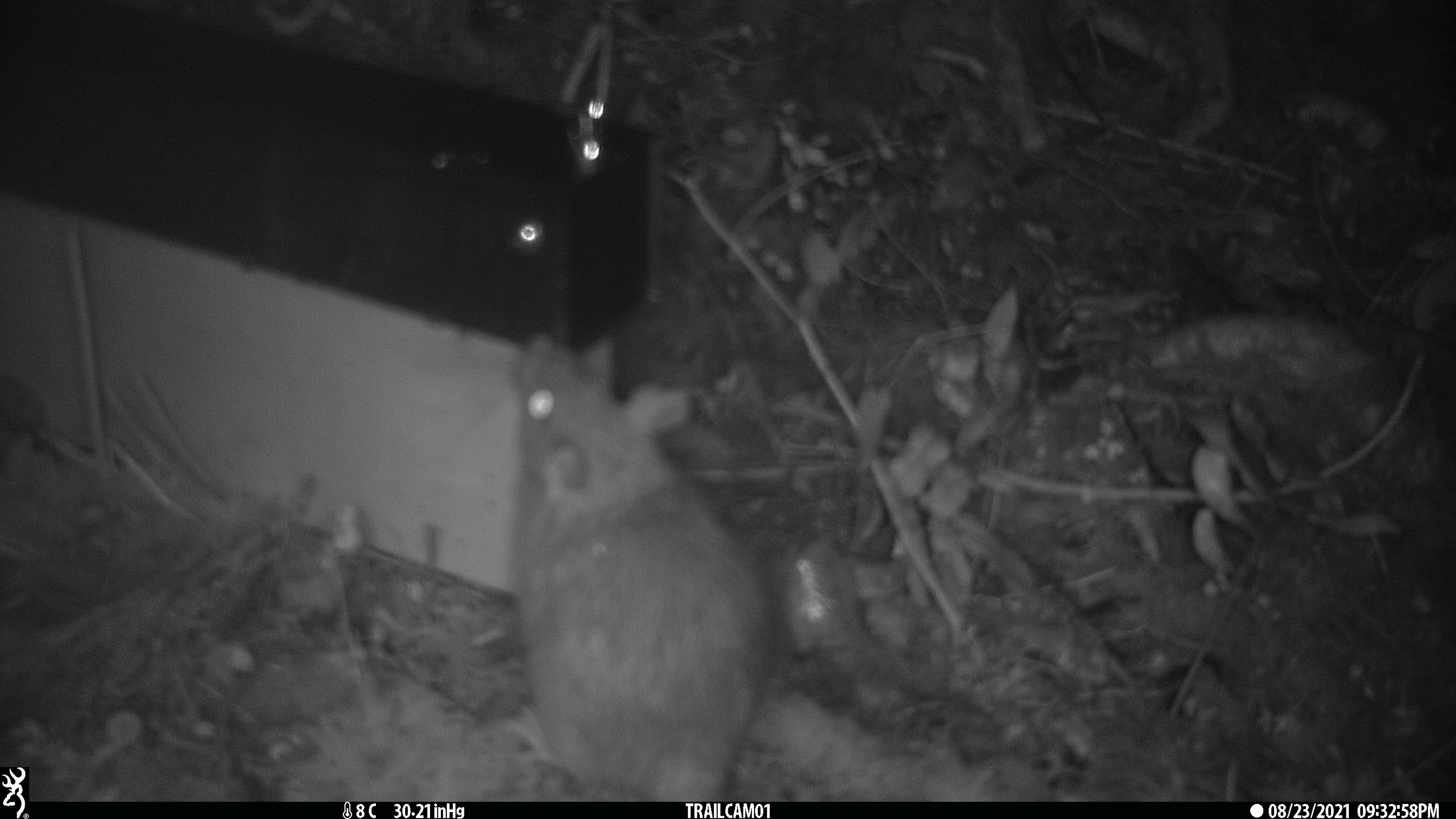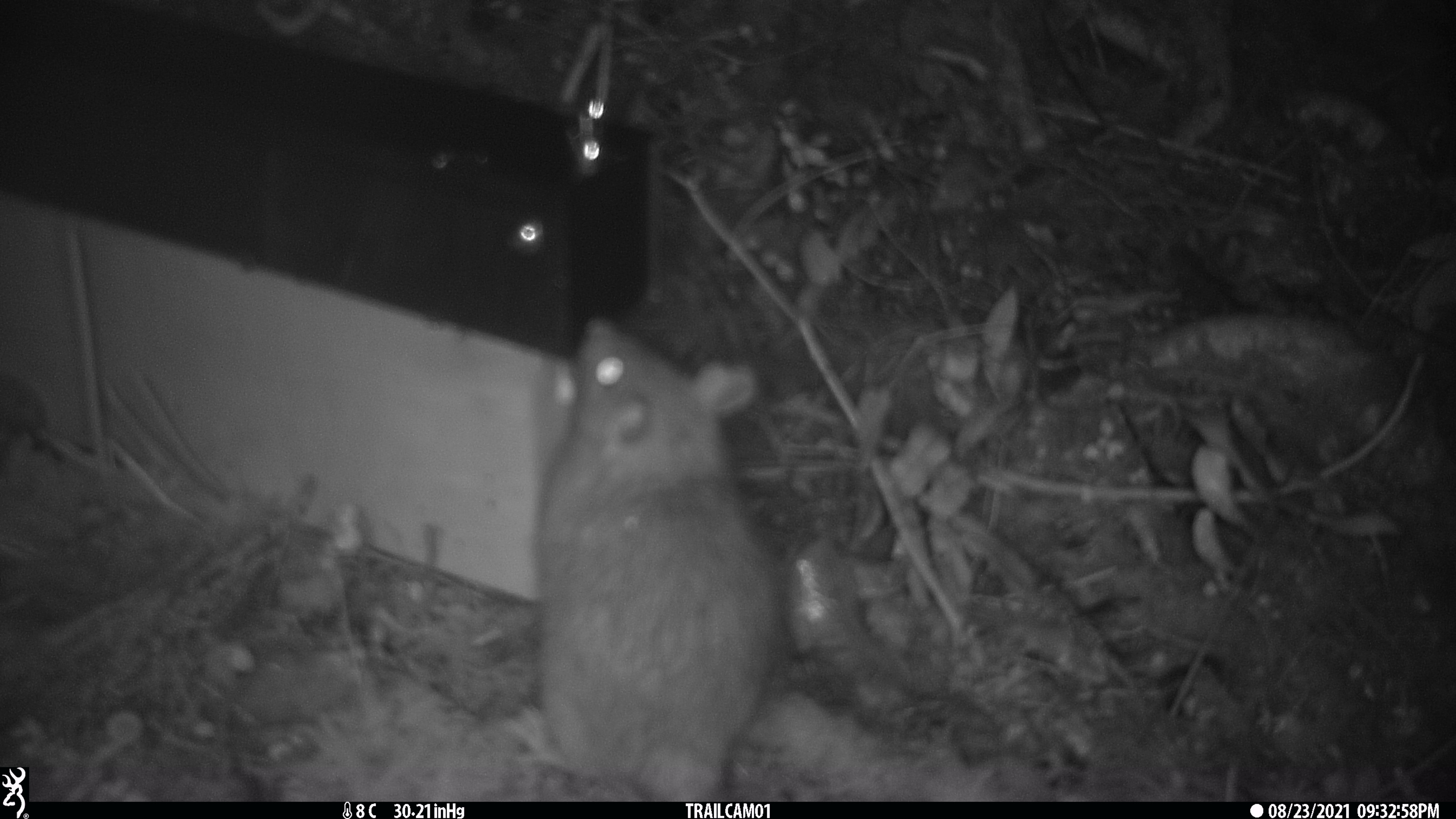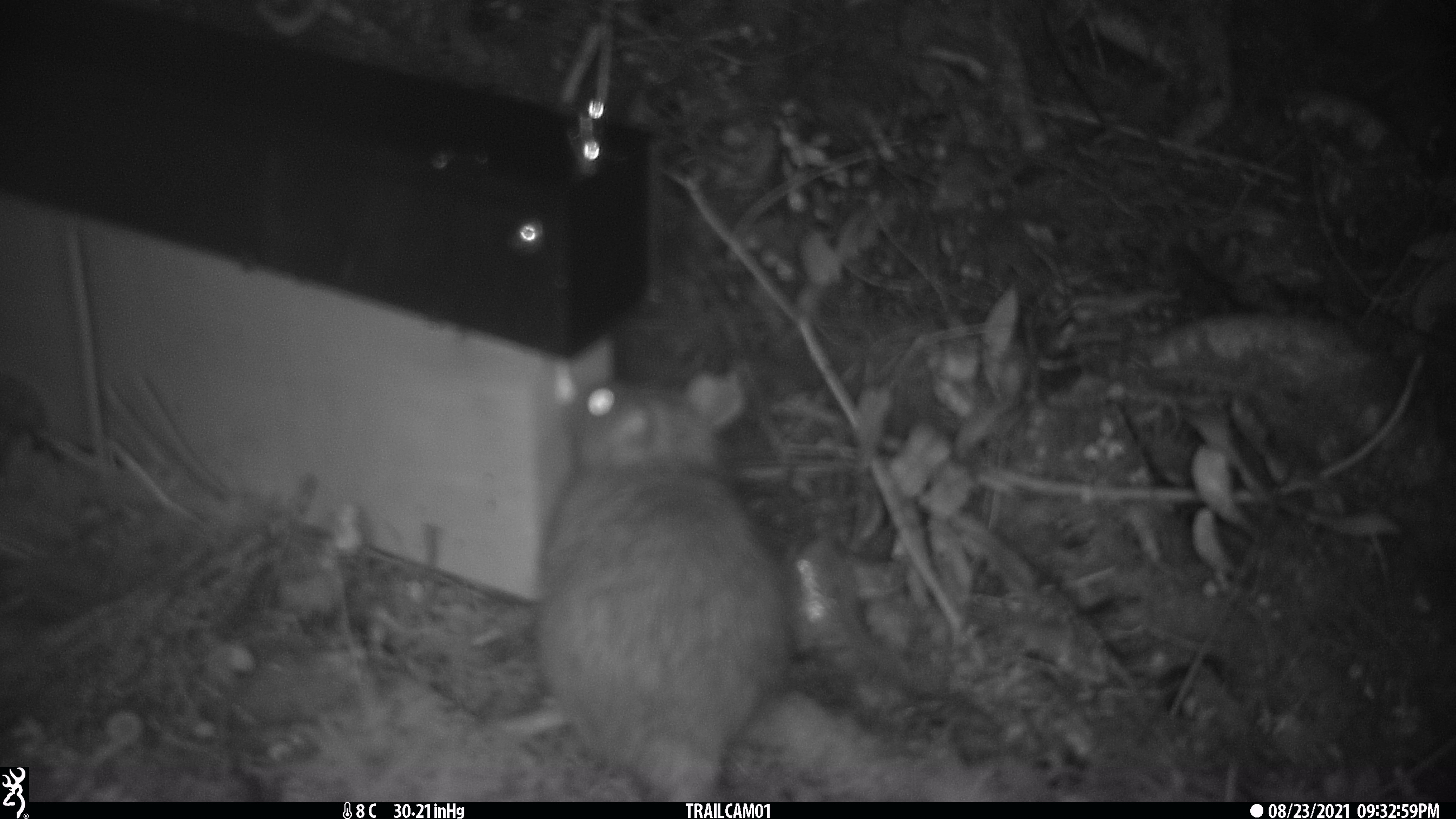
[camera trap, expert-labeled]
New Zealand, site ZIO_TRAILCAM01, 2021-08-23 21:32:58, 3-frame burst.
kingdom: Animalia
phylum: Chordata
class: Mammalia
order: Rodentia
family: Muridae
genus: Rattus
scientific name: Rattus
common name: rat